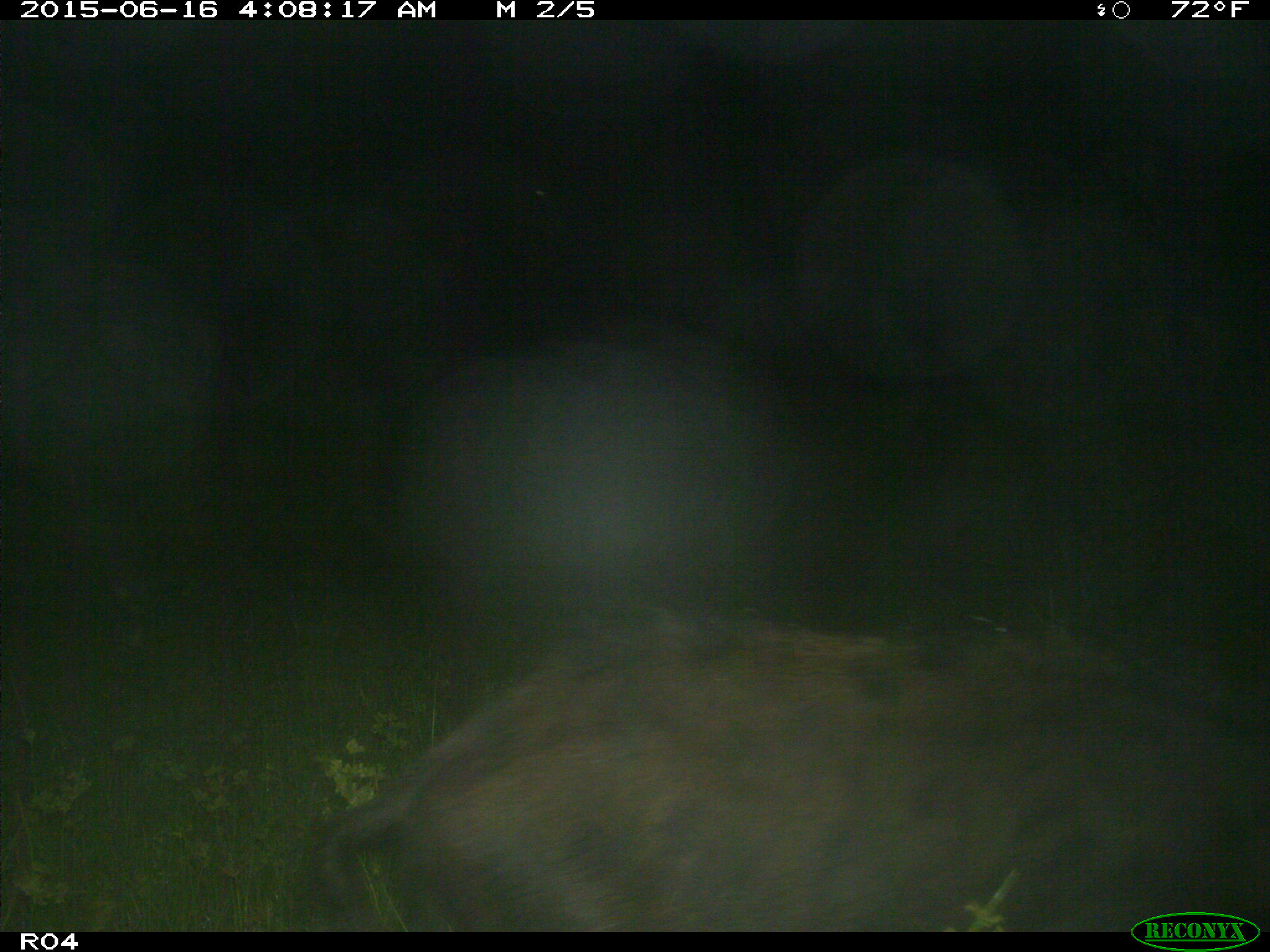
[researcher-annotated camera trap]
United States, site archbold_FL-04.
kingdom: Animalia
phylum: Chordata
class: Mammalia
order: Artiodactyla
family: Suidae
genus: Sus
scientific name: Sus scrofa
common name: wild boar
Sus scrofa (wild boar).